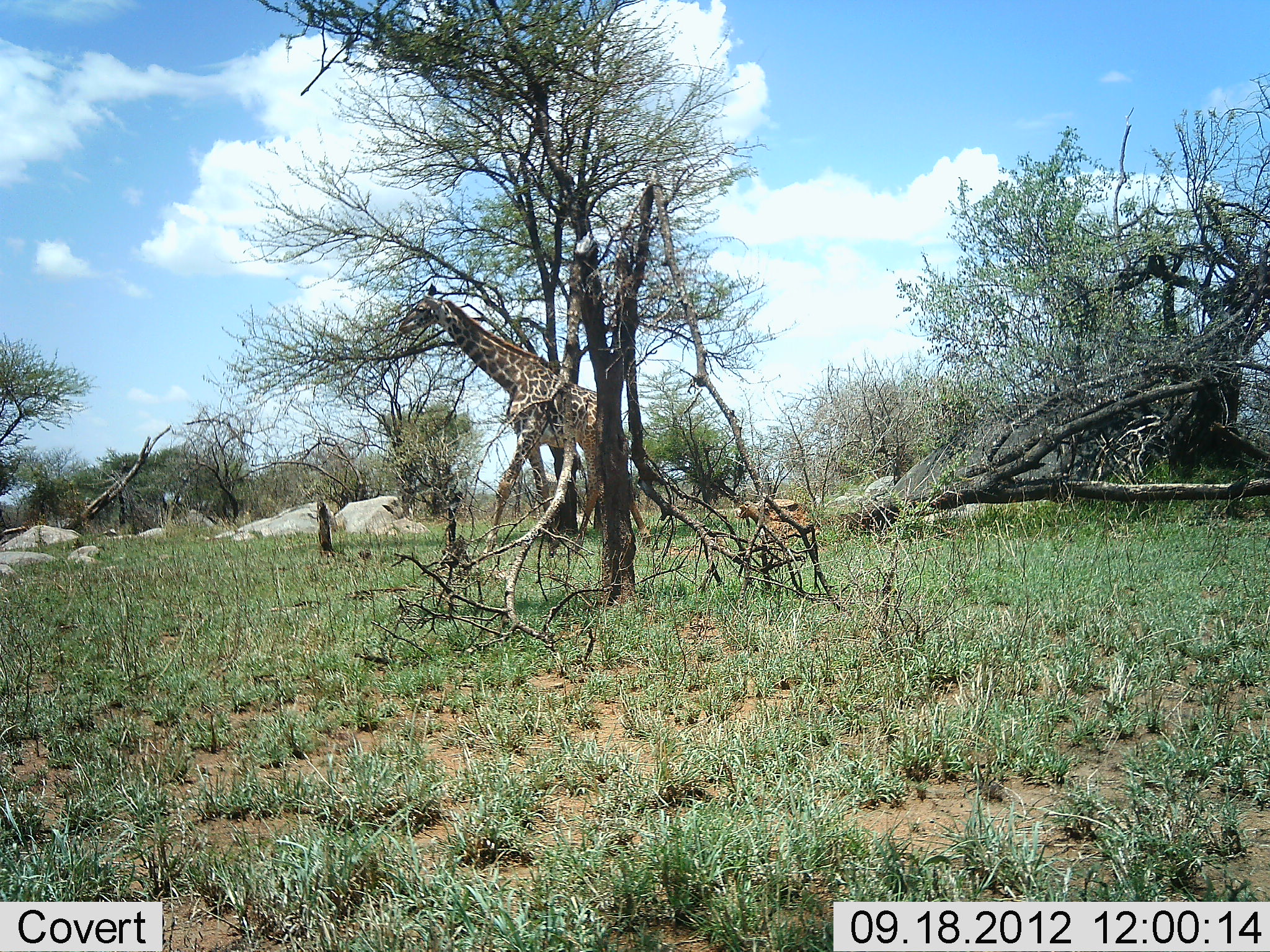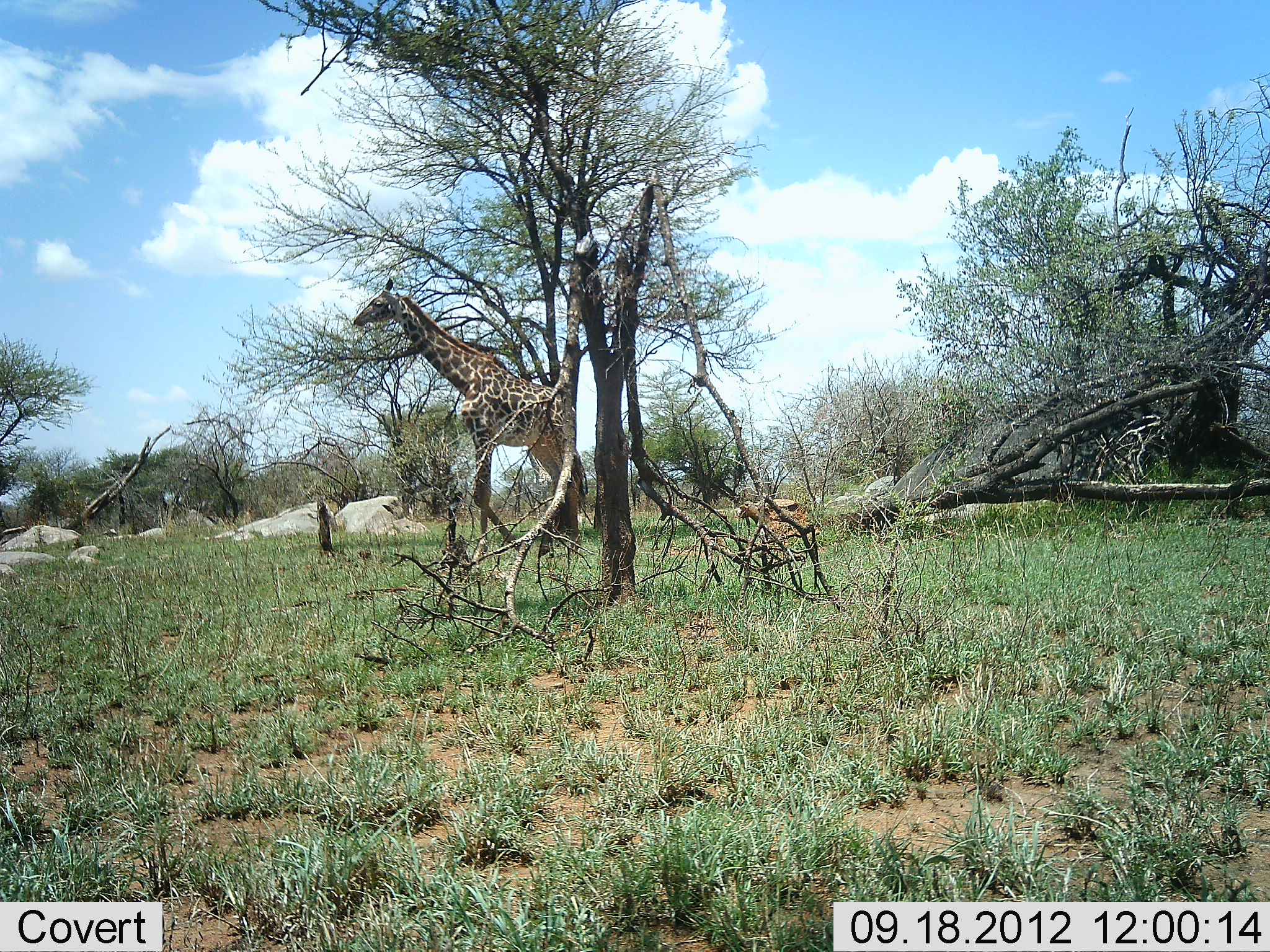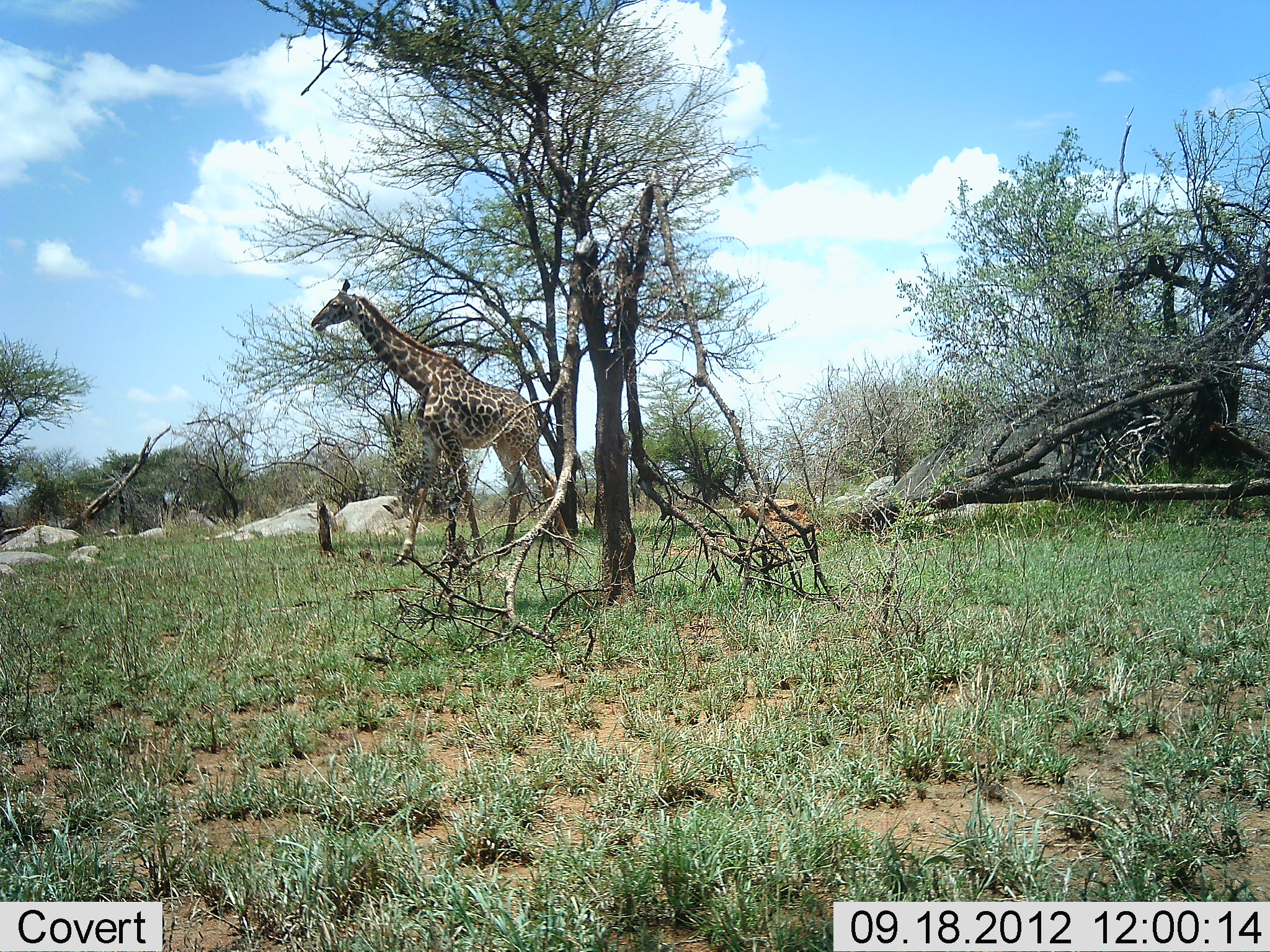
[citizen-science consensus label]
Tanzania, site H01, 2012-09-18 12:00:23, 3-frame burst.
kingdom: Animalia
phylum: Chordata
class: Mammalia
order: Artiodactyla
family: Giraffidae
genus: Giraffa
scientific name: Giraffa camelopardalis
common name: giraffe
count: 1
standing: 0%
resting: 0%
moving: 100%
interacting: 0%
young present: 0%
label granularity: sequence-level